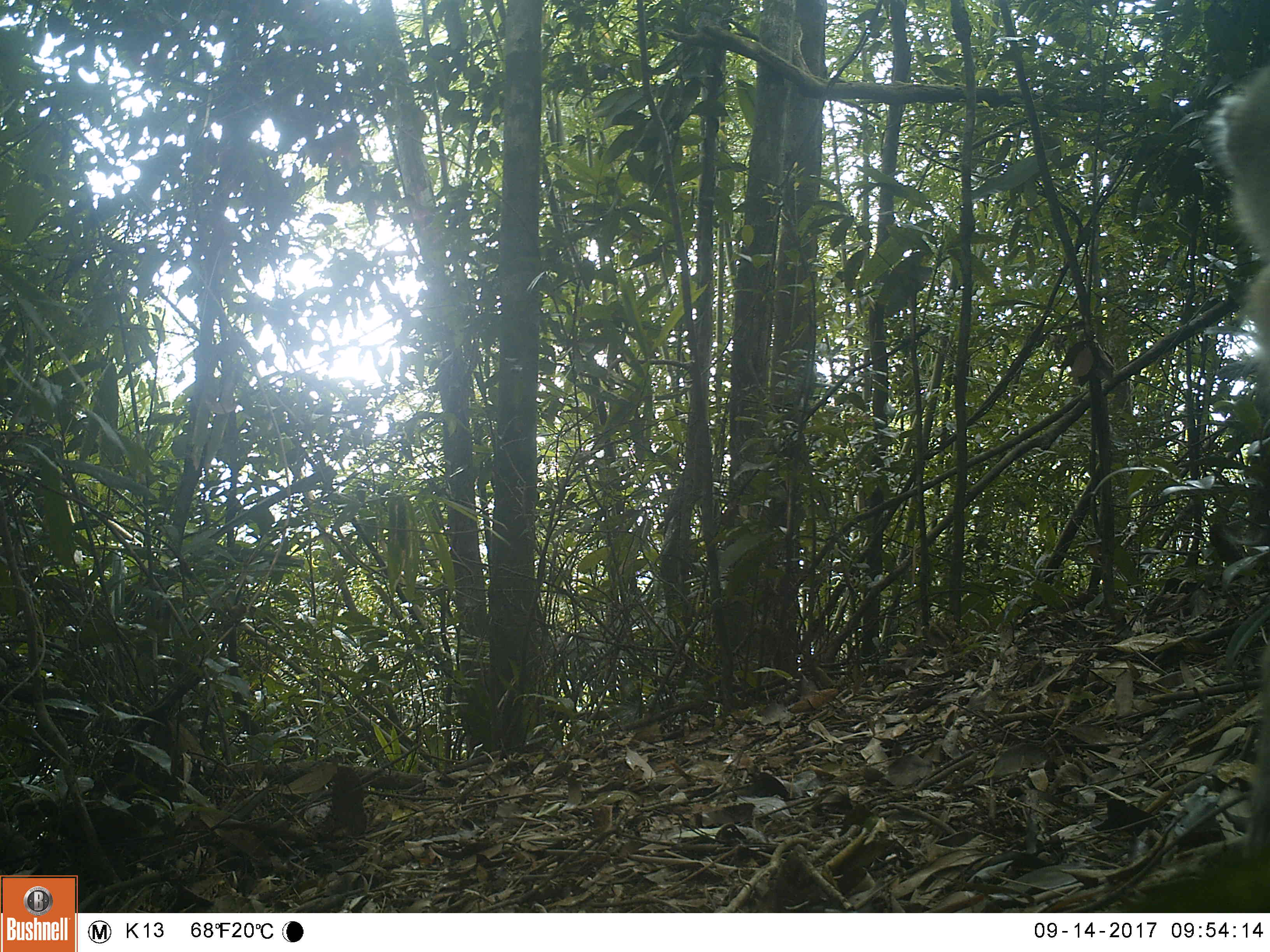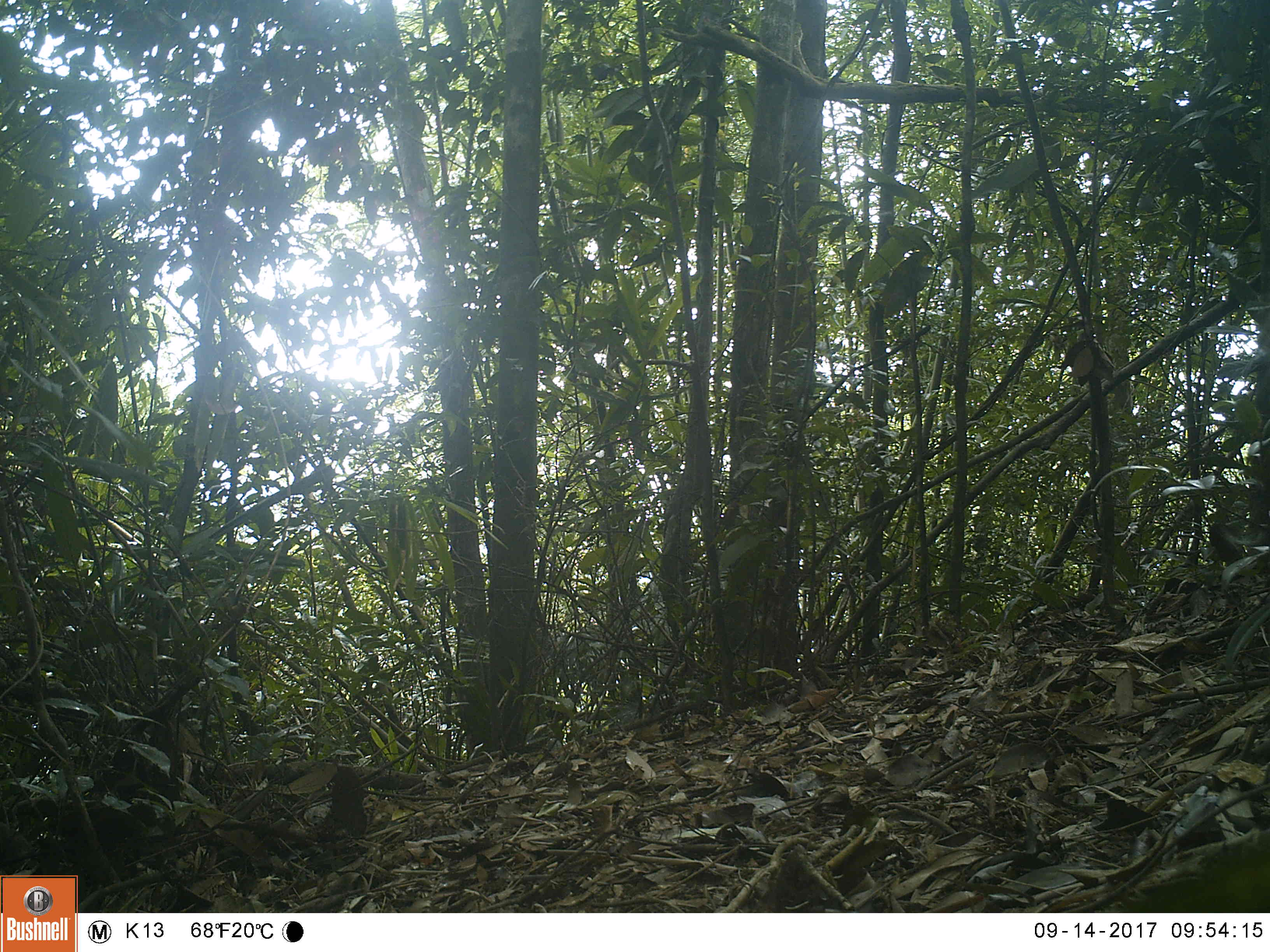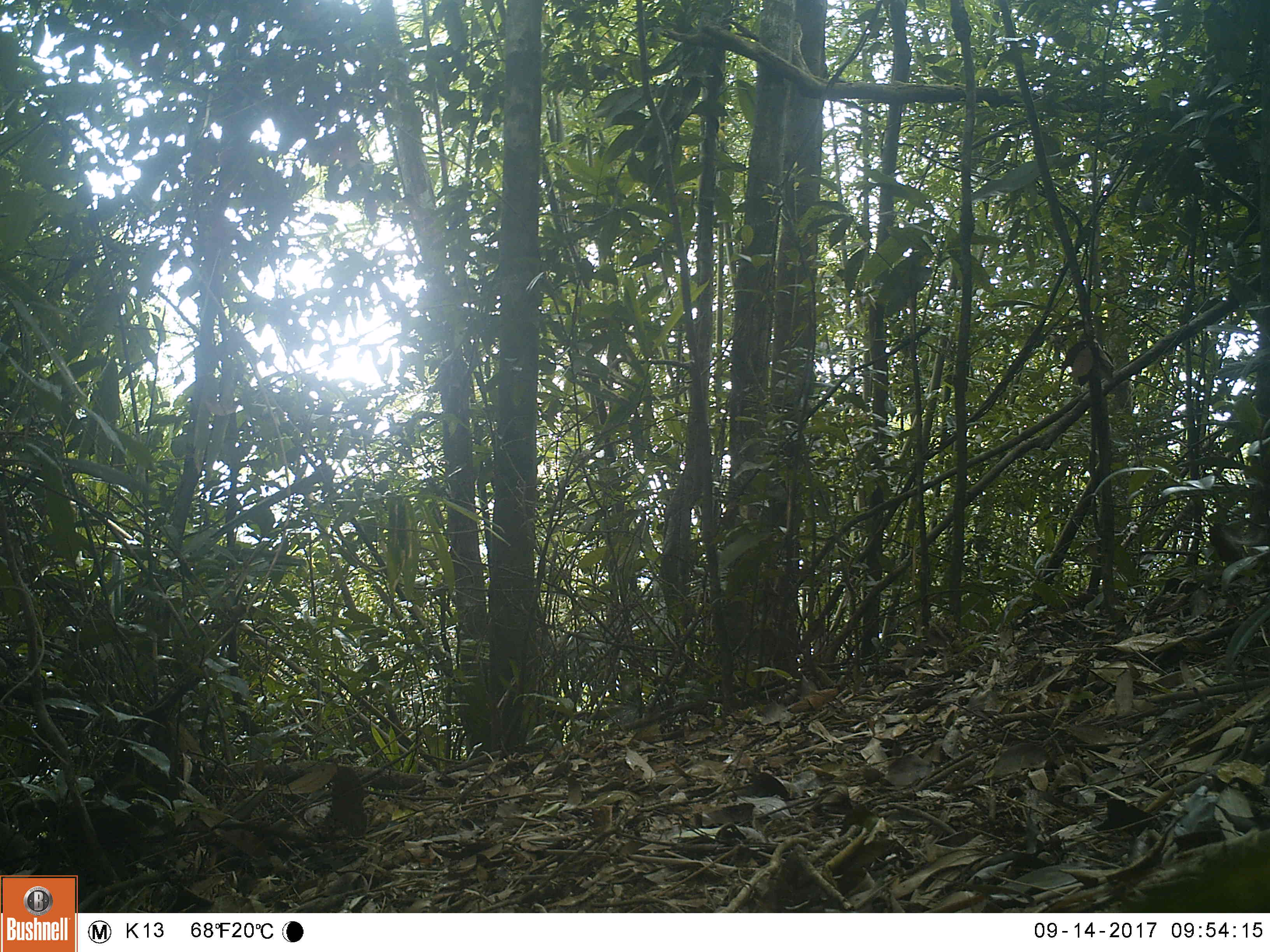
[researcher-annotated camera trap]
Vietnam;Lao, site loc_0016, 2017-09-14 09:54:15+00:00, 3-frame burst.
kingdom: Animalia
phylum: Chordata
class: Mammalia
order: Primates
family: Cercopithecidae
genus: Macaca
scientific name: Macaca nemestrina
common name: pig-tailed macaque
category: pig tailed macaque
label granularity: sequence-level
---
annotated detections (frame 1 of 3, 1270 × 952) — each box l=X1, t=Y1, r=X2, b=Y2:
pig tailed macaque: l=1202, t=59, r=1270, b=860